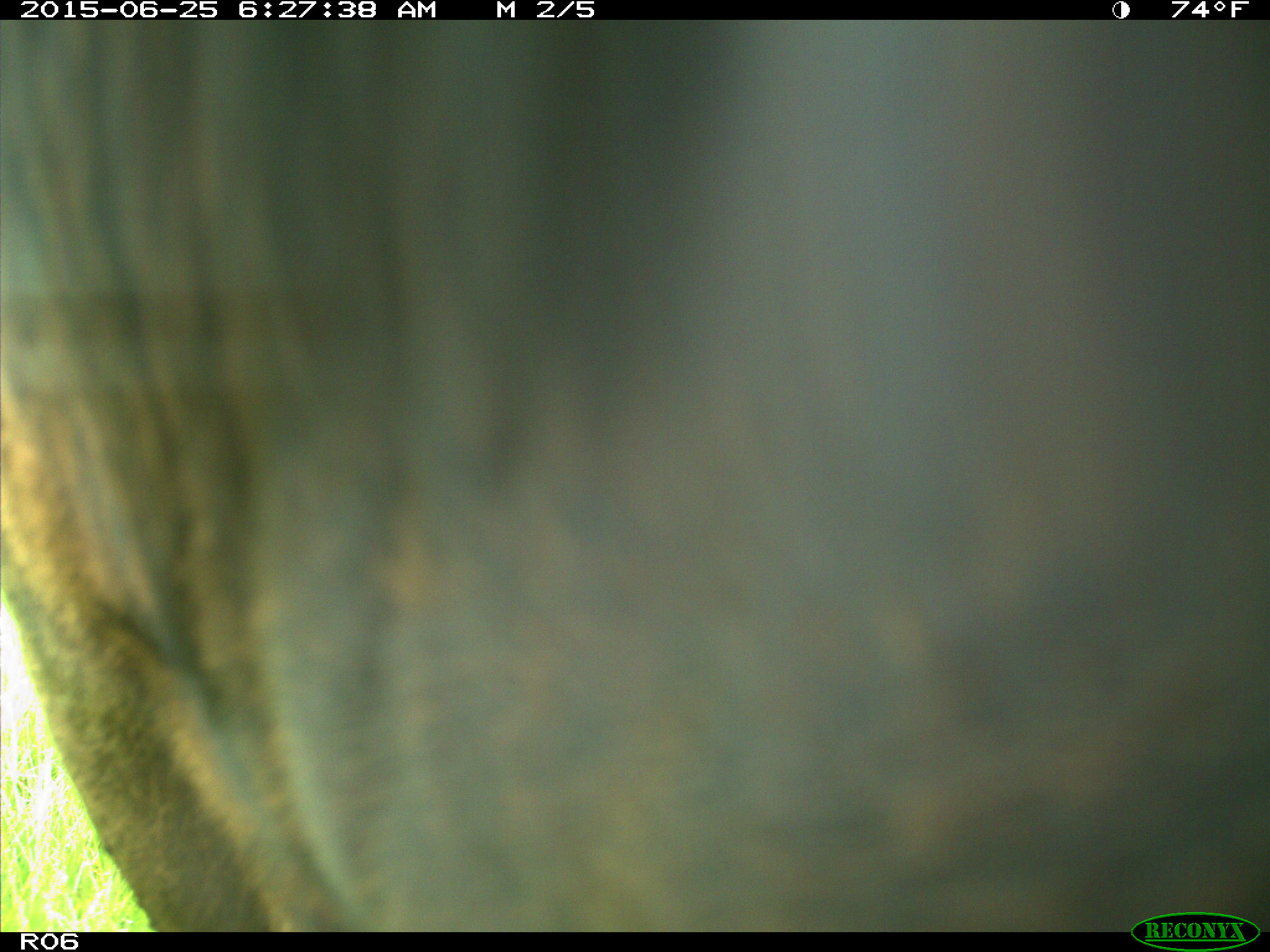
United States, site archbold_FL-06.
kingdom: Animalia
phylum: Chordata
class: Mammalia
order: Artiodactyla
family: Bovidae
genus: Bos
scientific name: Bos taurus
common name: domestic cow